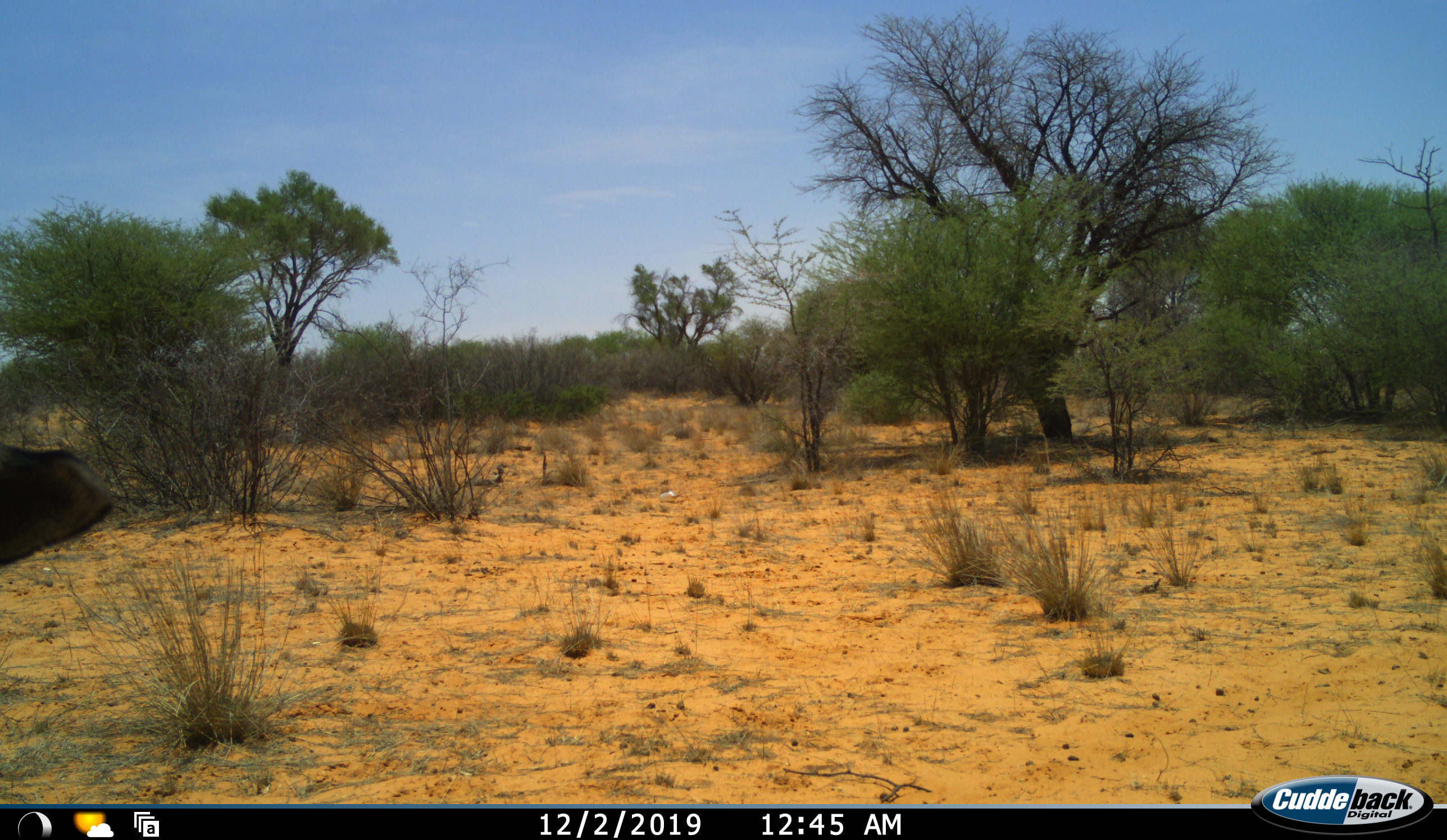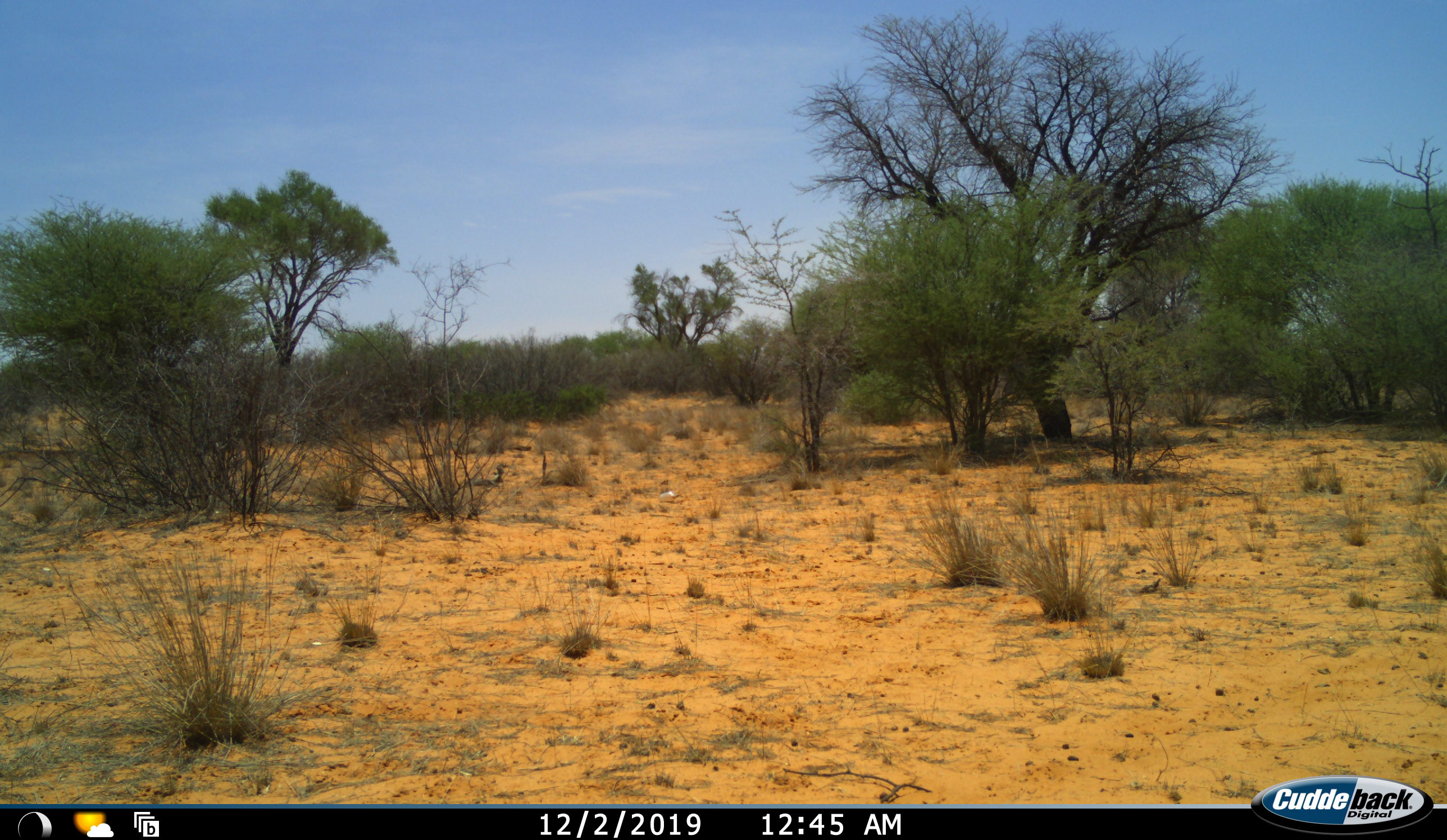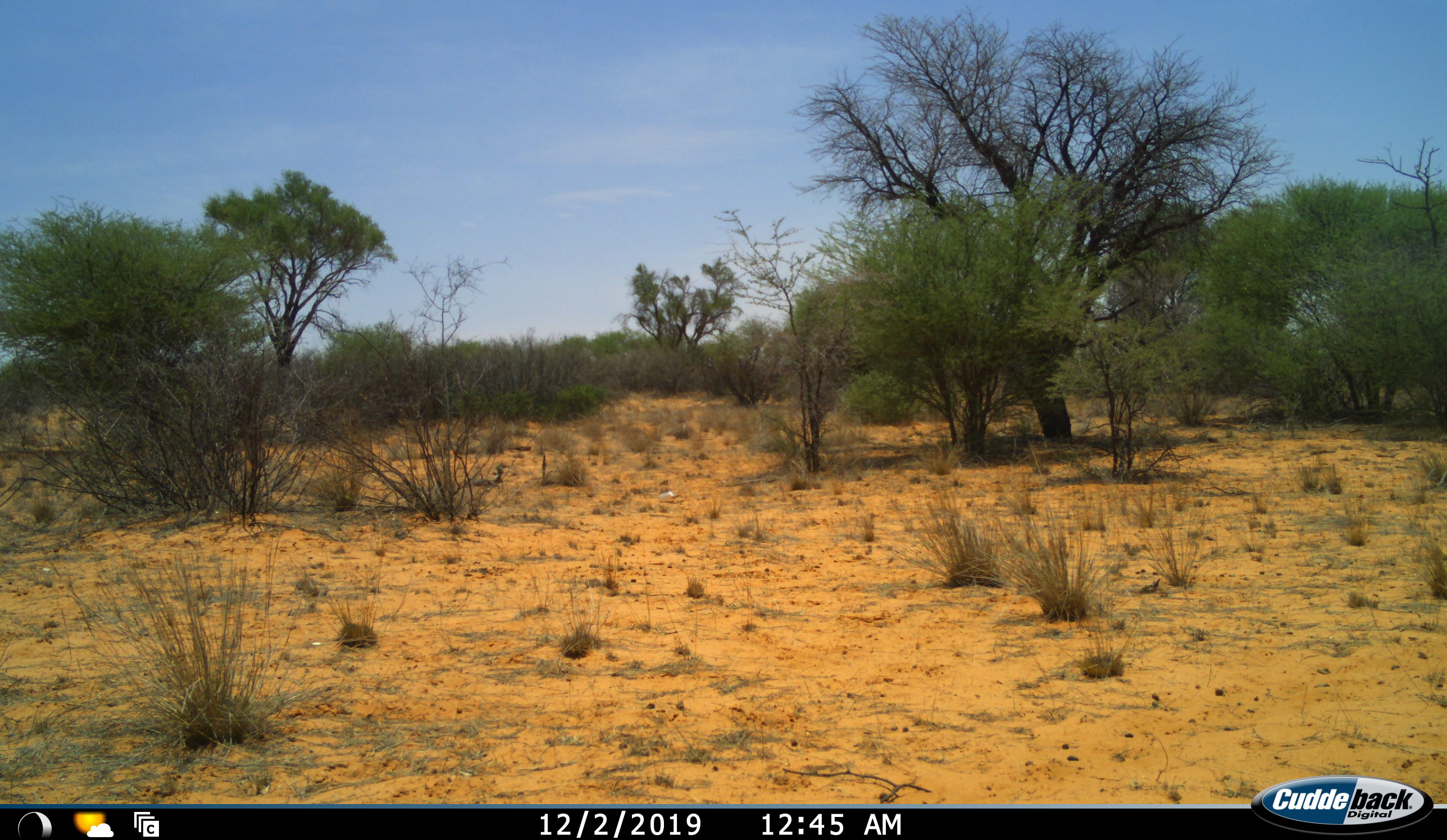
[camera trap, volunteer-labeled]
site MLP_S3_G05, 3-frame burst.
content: unidentified animal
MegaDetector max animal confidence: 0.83